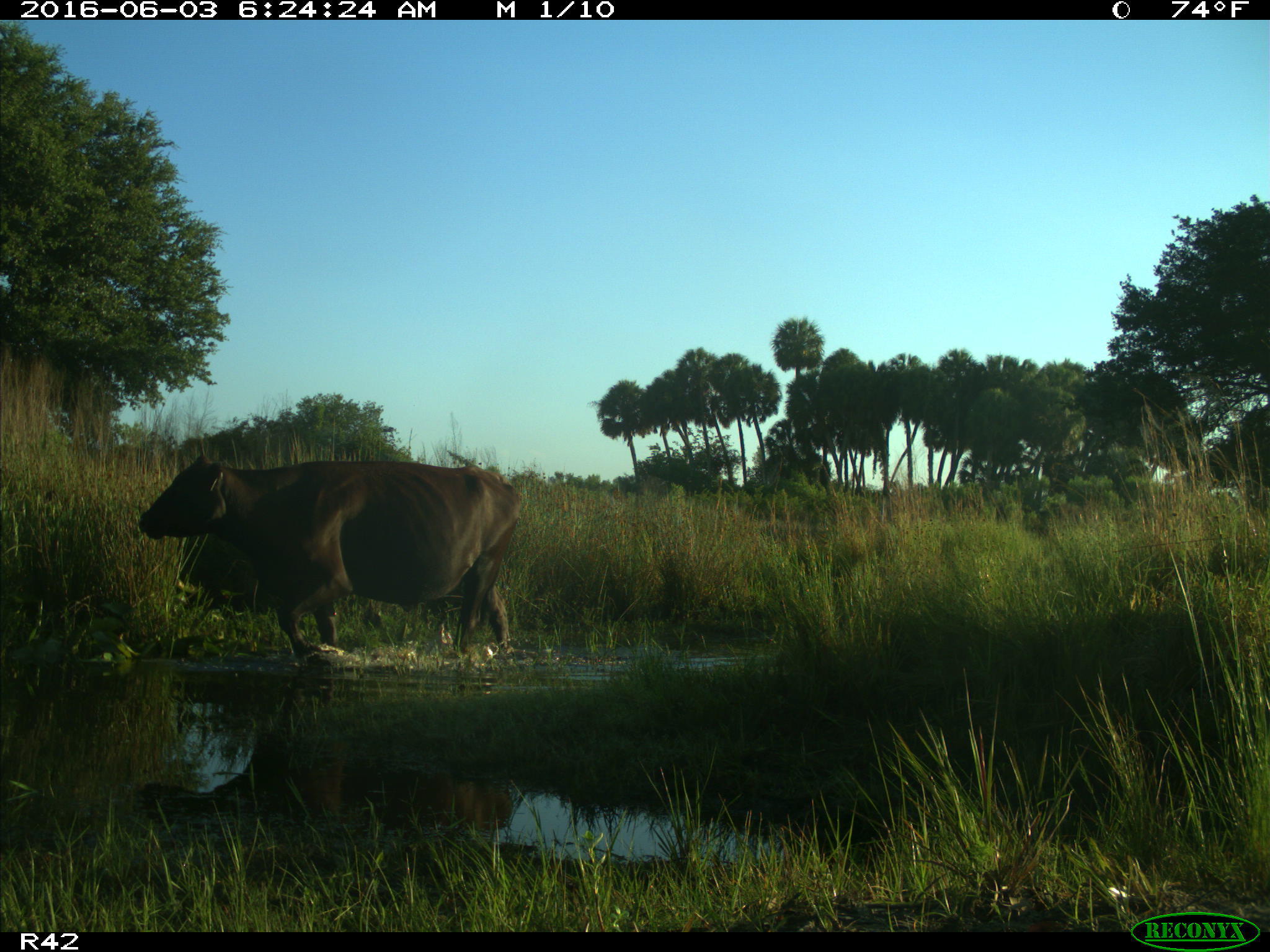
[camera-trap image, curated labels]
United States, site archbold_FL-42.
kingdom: Animalia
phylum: Chordata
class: Mammalia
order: Artiodactyla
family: Bovidae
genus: Bos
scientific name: Bos taurus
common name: domestic cow